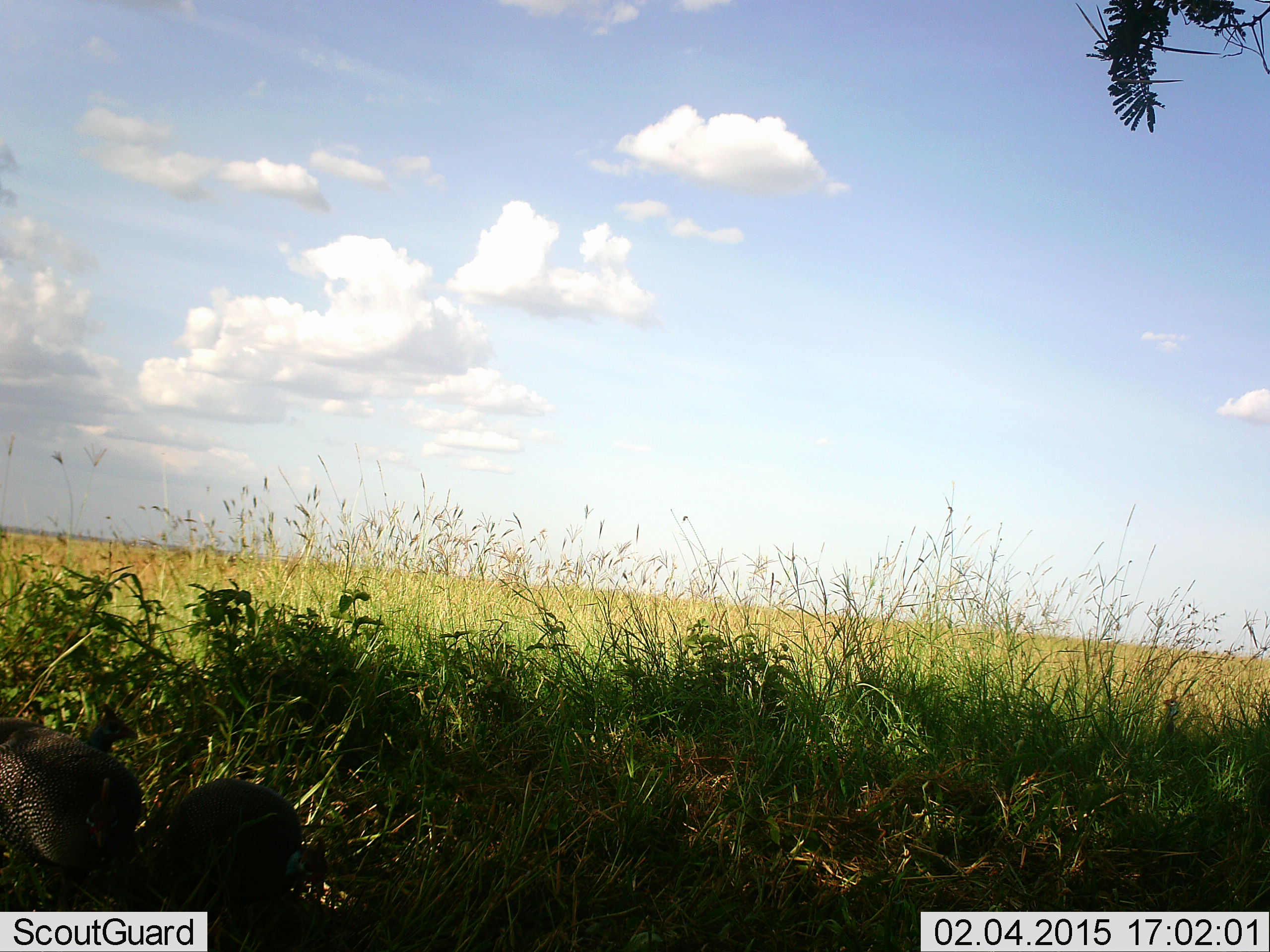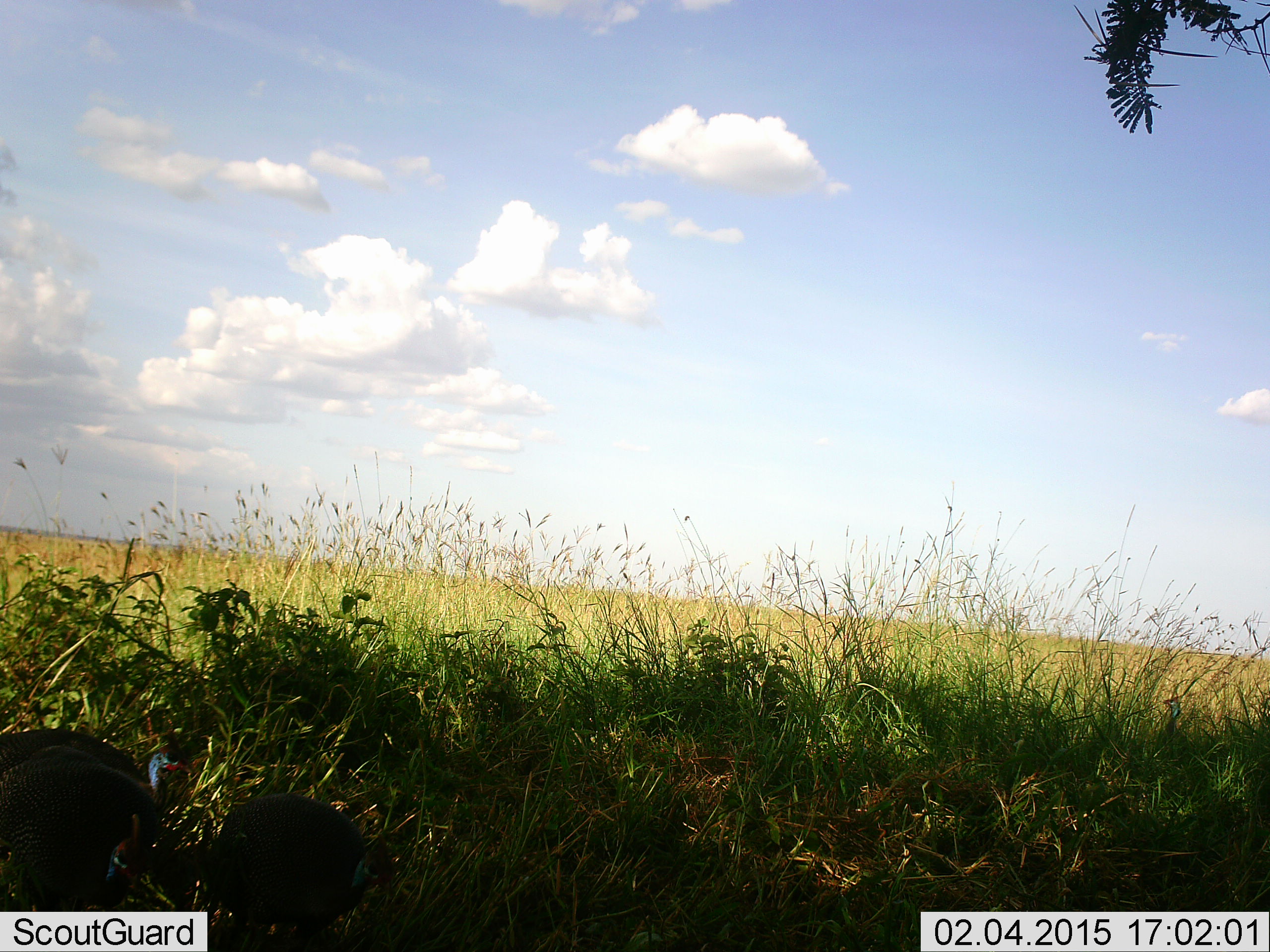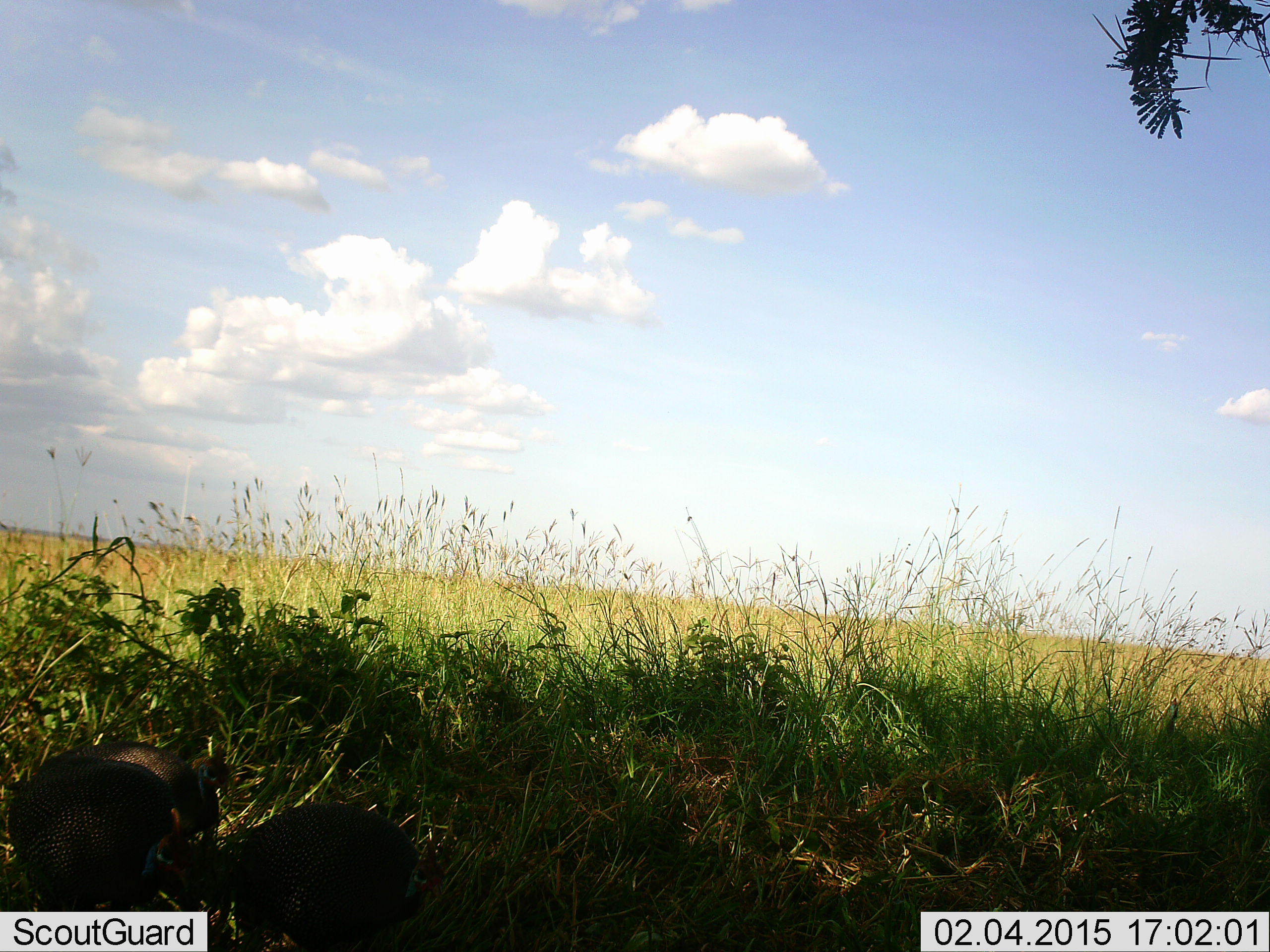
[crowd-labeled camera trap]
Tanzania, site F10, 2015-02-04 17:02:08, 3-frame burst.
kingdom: Animalia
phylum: Chordata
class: Aves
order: Galliformes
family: Numididae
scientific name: Numididae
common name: guinea fowl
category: guineafowl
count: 3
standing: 30%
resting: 0%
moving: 50%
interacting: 0%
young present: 0%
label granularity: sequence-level